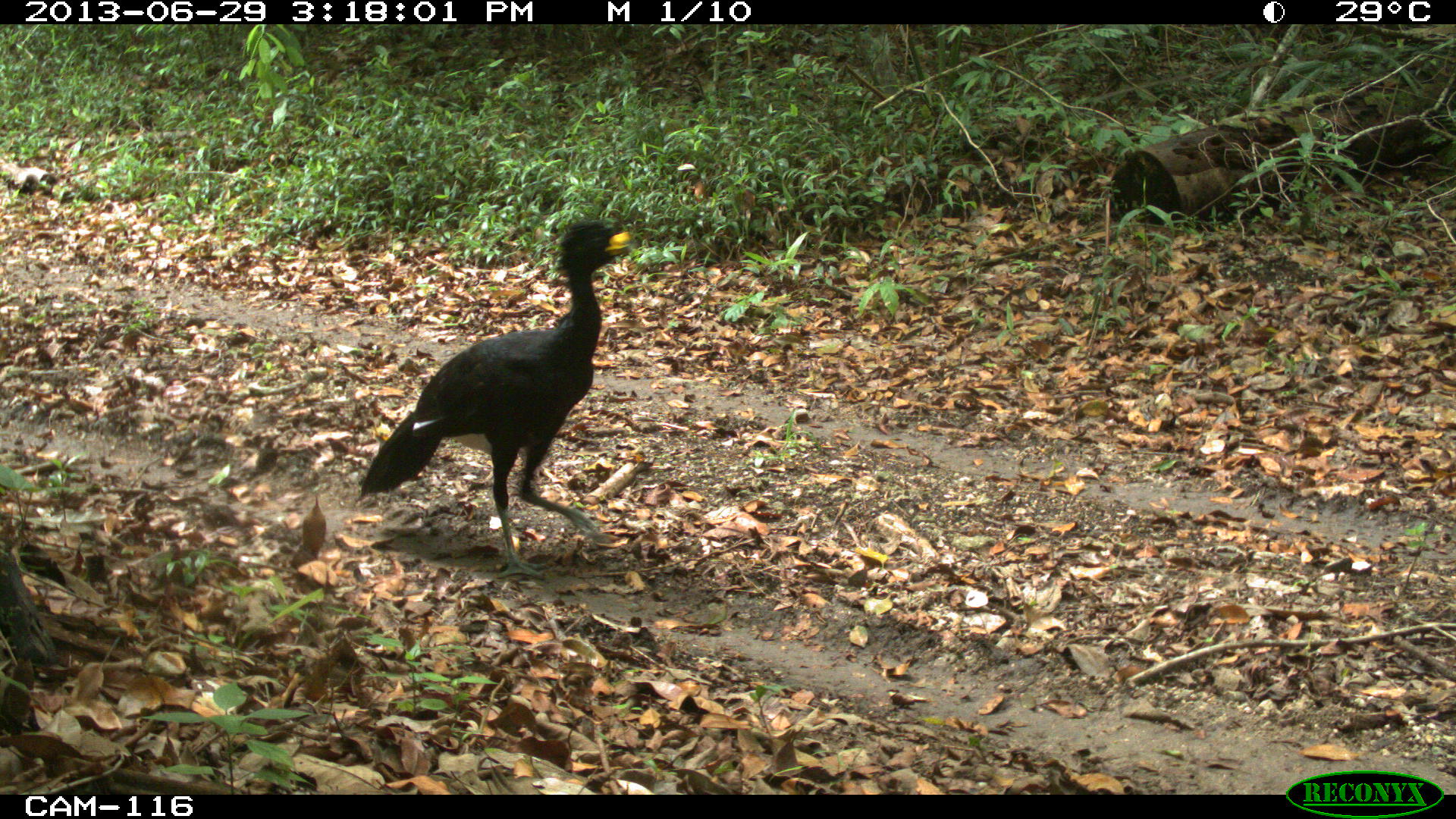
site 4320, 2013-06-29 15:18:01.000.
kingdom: Animalia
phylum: Chordata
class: Aves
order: Galliformes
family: Cracidae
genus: Crax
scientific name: Crax rubra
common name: great curassow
Crax rubra (great curassow), count 1, sex male.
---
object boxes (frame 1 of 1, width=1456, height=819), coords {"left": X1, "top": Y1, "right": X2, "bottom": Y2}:
crax rubra: {"left": 356, "top": 219, "right": 633, "bottom": 580}